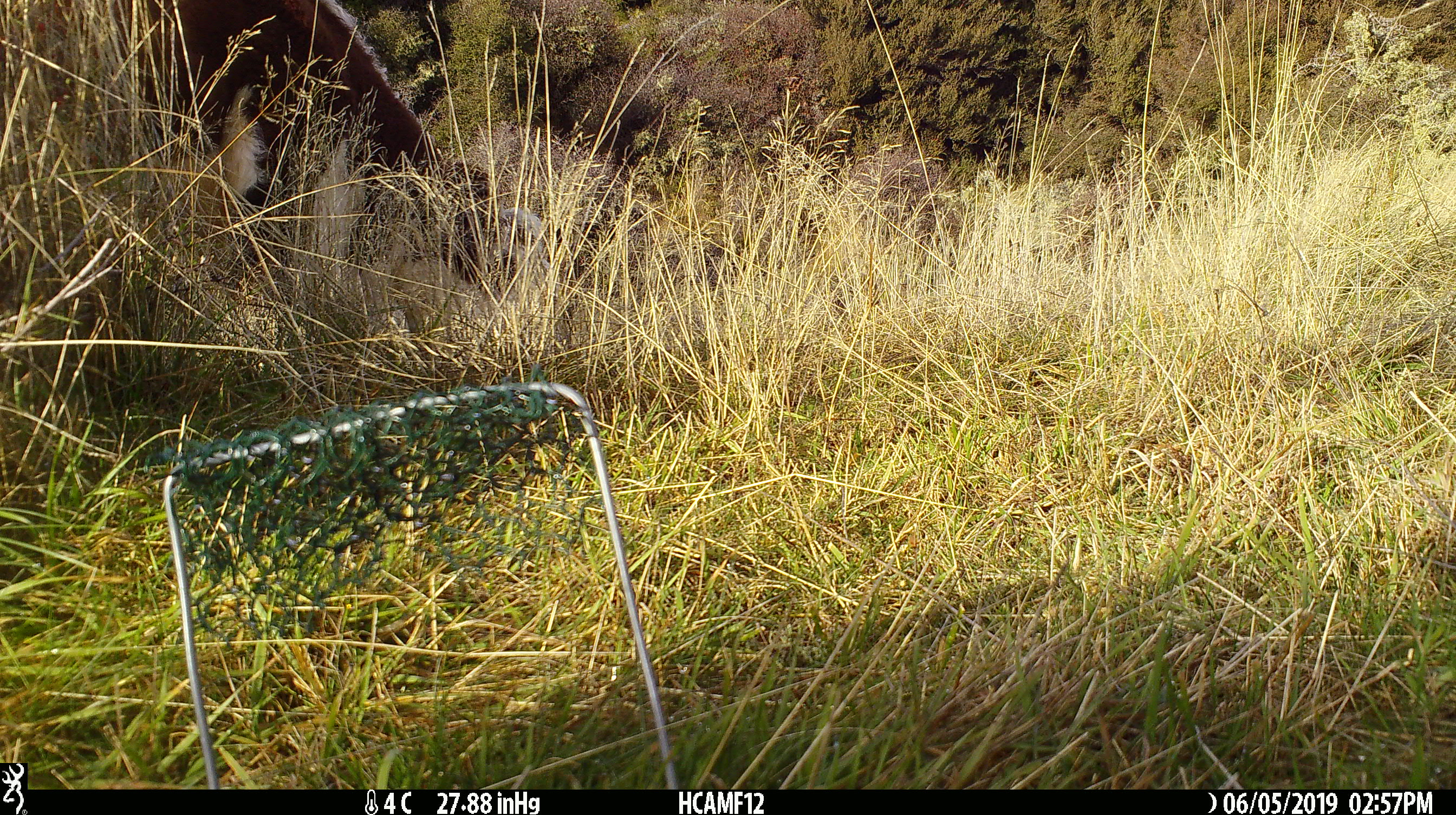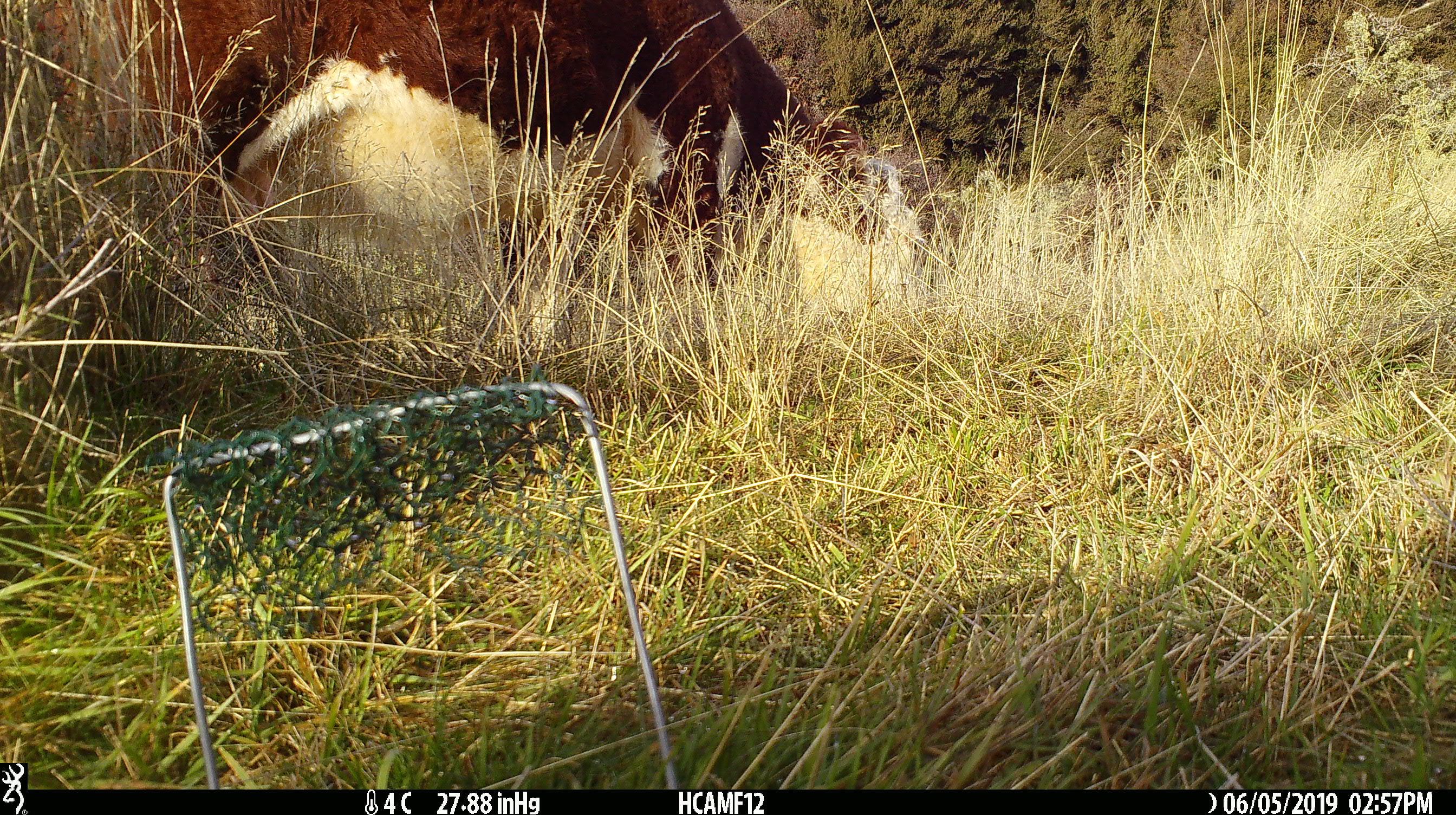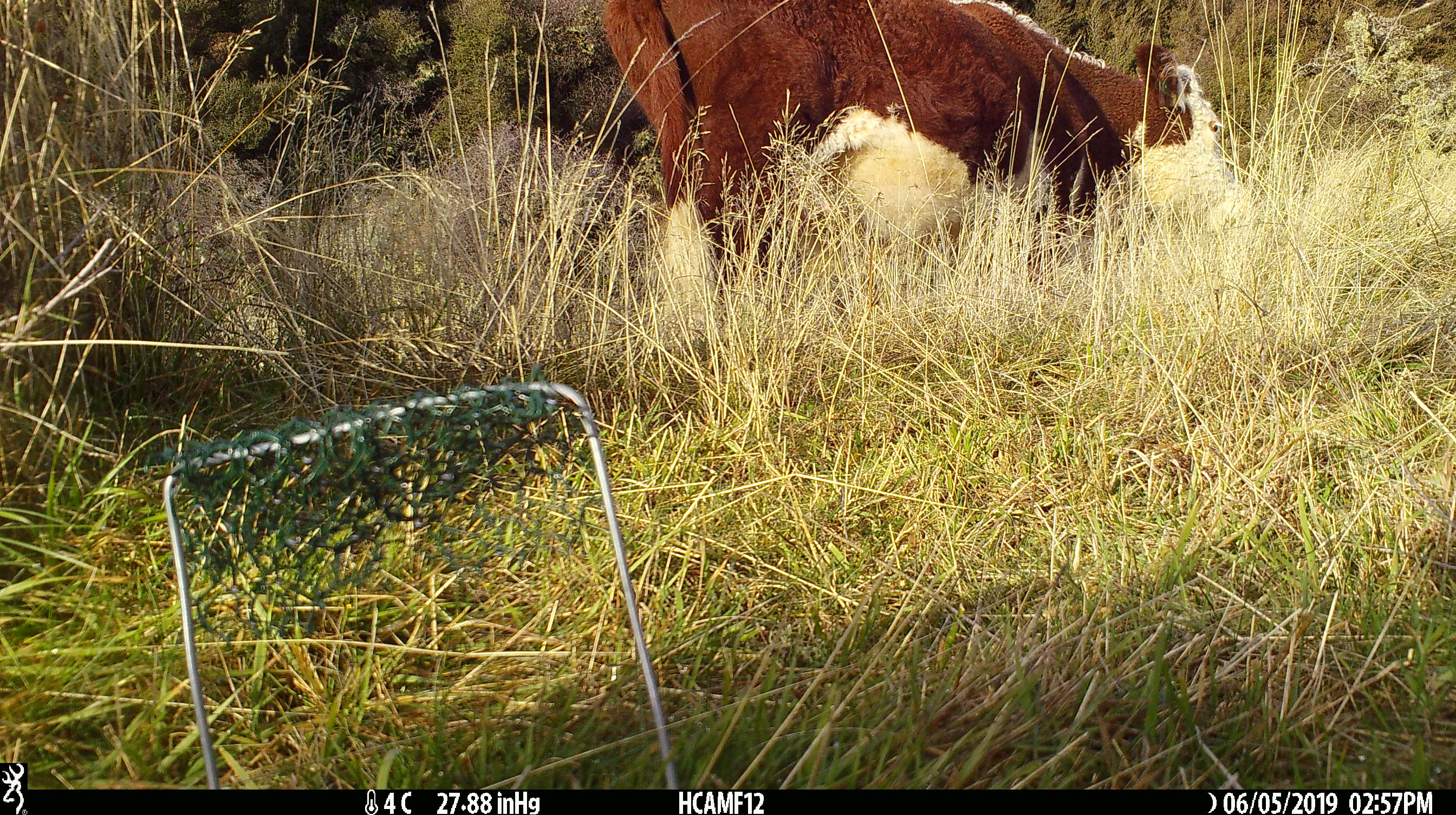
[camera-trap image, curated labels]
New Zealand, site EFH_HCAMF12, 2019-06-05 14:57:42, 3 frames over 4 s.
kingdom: Animalia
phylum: Chordata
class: Mammalia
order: Artiodactyla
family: Bovidae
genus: Bos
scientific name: Bos taurus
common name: domestic cow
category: cow